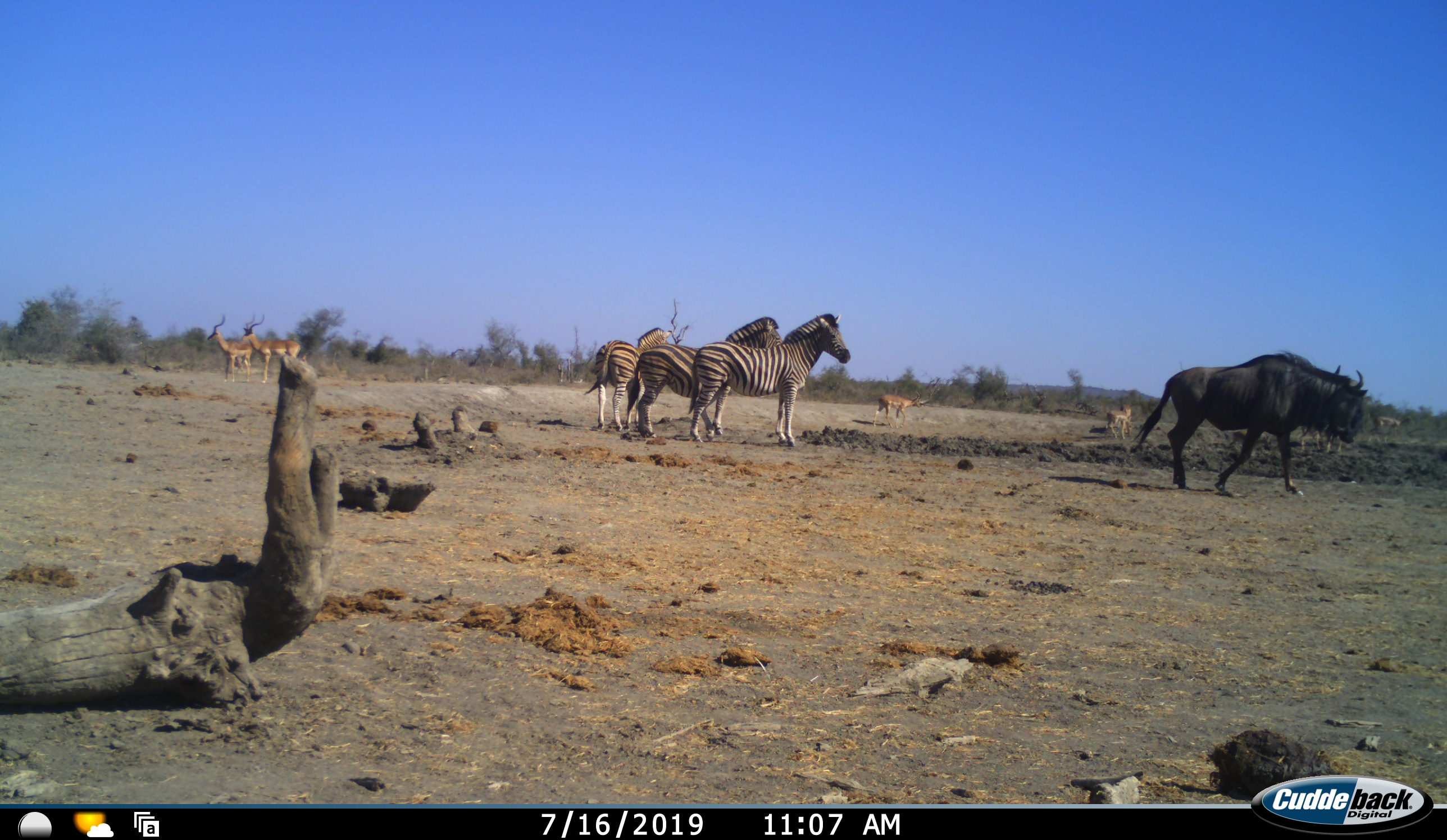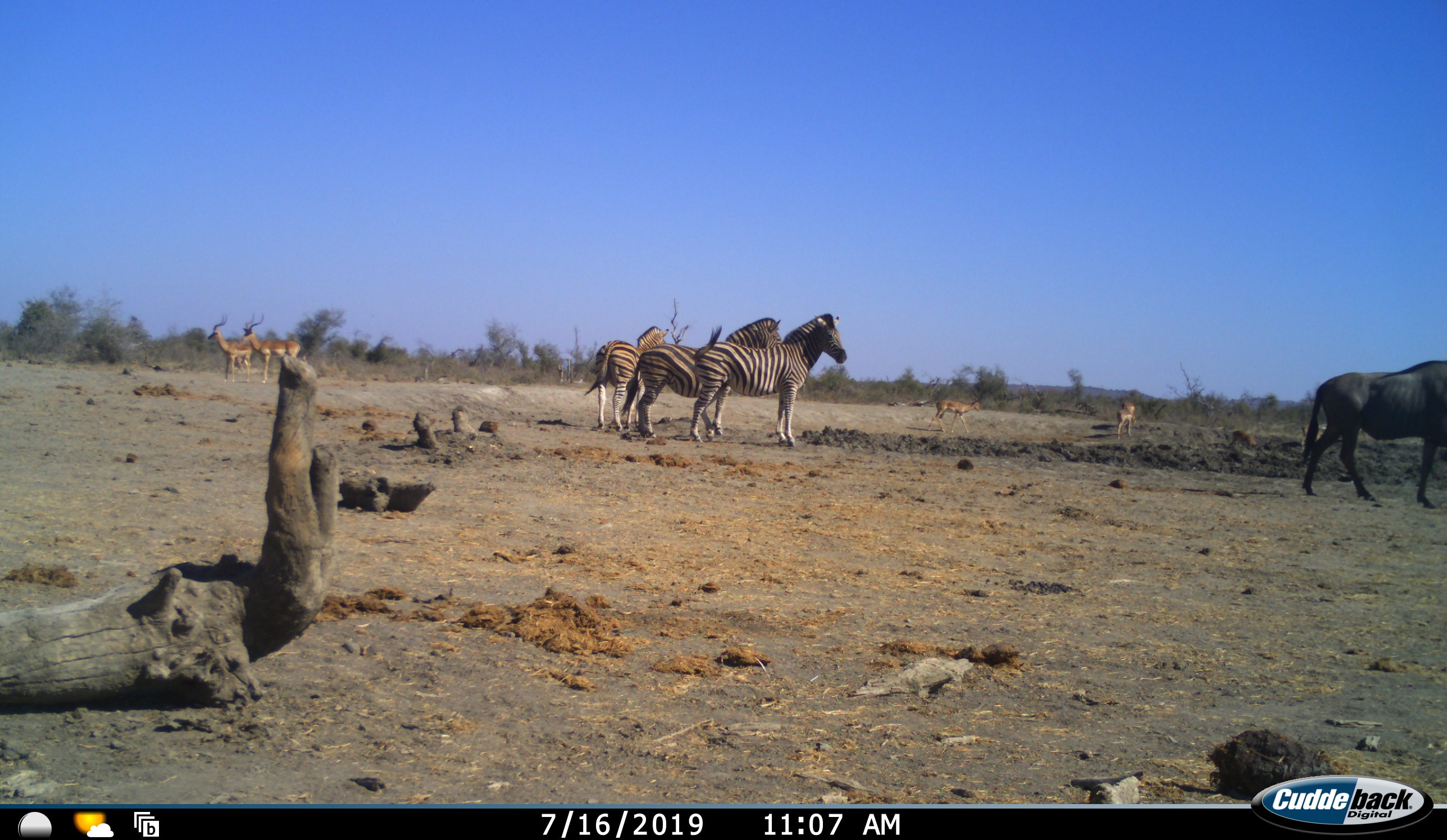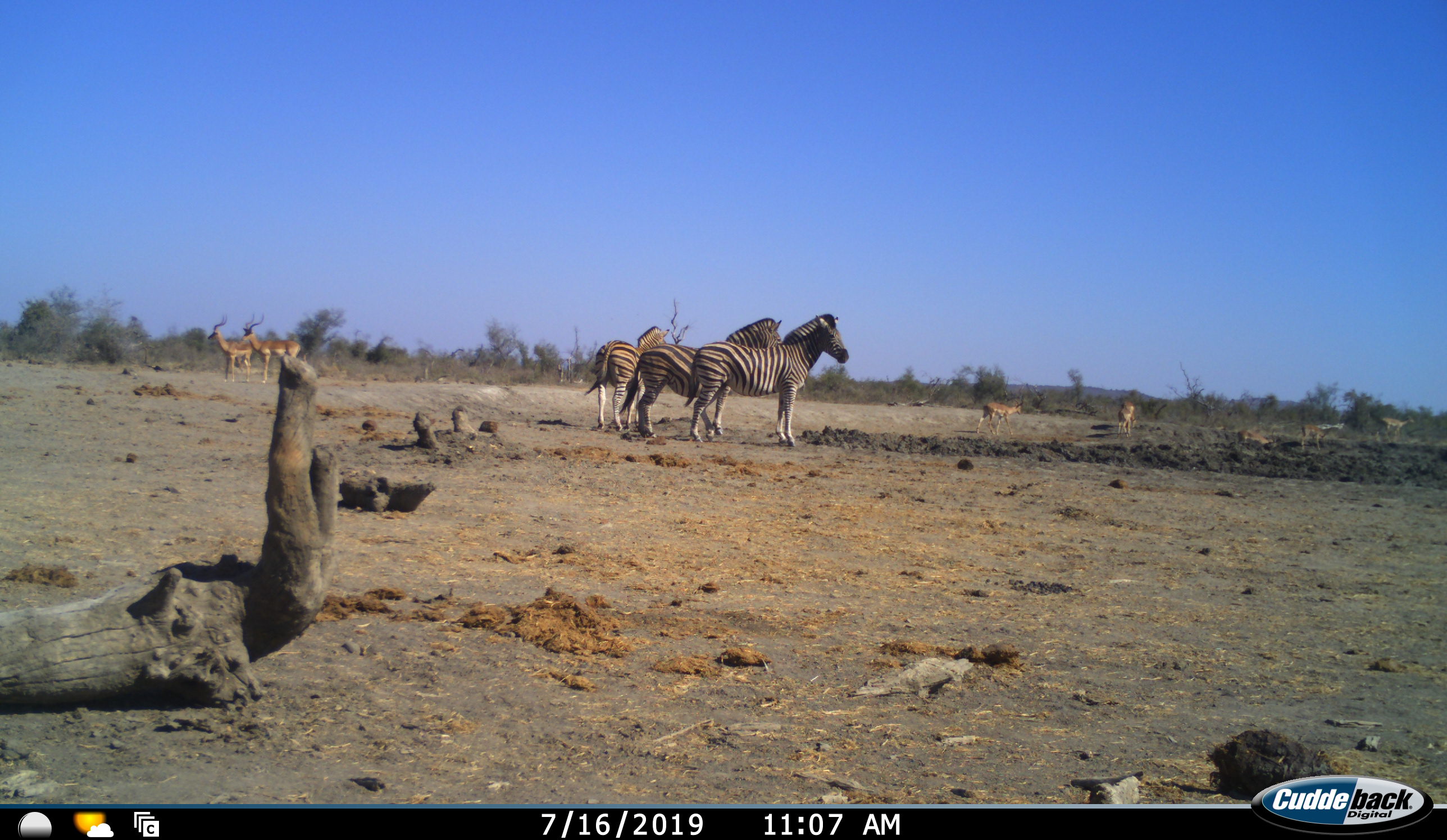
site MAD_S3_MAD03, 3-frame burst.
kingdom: Animalia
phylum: Chordata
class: Mammalia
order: Artiodactyla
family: Bovidae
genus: Aepyceros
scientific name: Aepyceros melampus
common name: impala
Impala (Aepyceros melampus), count 7. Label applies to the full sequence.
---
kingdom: Animalia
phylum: Chordata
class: Mammalia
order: Artiodactyla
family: Bovidae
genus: Connochaetes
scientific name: Connochaetes taurinus taurinus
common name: blue wildebeest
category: wildebeestblue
Wildebeestblue (blue wildebeest) (Connochaetes taurinus taurinus), count 1. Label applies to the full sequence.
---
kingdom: Animalia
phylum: Chordata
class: Mammalia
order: Perissodactyla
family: Equidae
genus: Equus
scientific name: Equus quagga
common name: plains zebra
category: zebraplains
Zebraplains (plains zebra) (Equus quagga), count 3. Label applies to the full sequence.